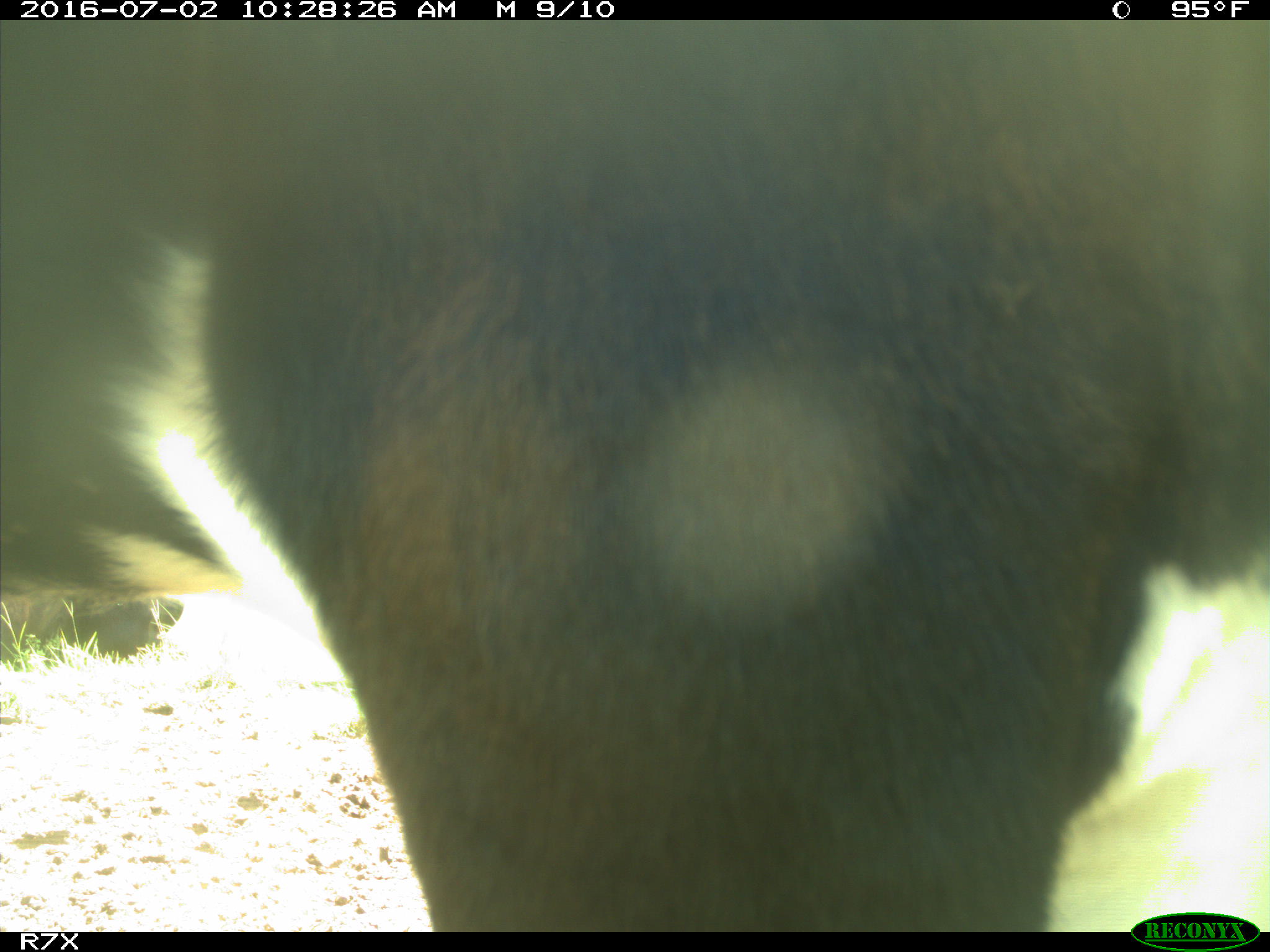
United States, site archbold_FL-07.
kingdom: Animalia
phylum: Chordata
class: Mammalia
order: Artiodactyla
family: Bovidae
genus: Bos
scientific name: Bos taurus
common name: domestic cow